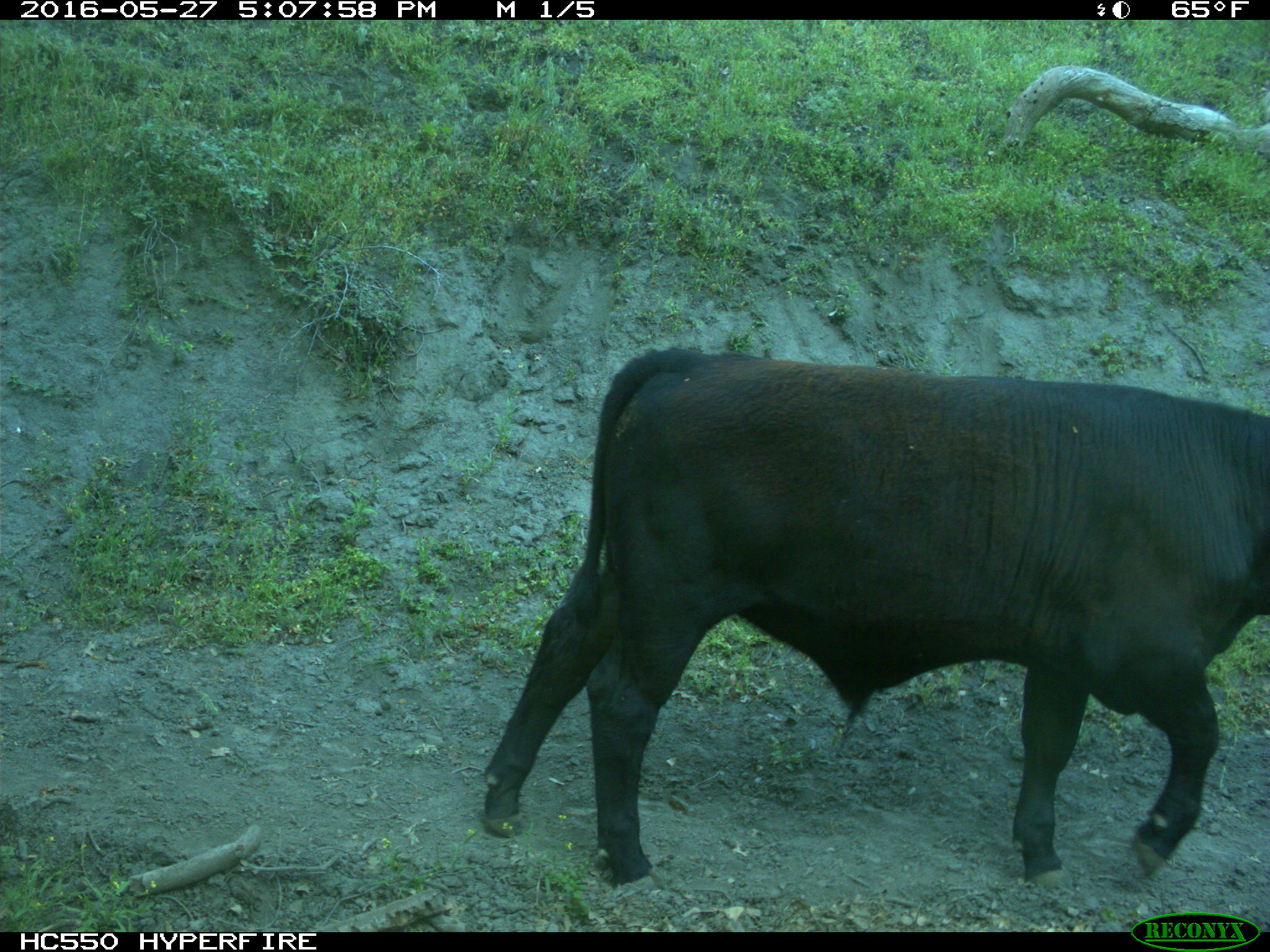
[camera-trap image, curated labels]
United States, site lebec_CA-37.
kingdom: Animalia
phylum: Chordata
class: Mammalia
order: Artiodactyla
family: Bovidae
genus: Bos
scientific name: Bos taurus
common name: domestic cow